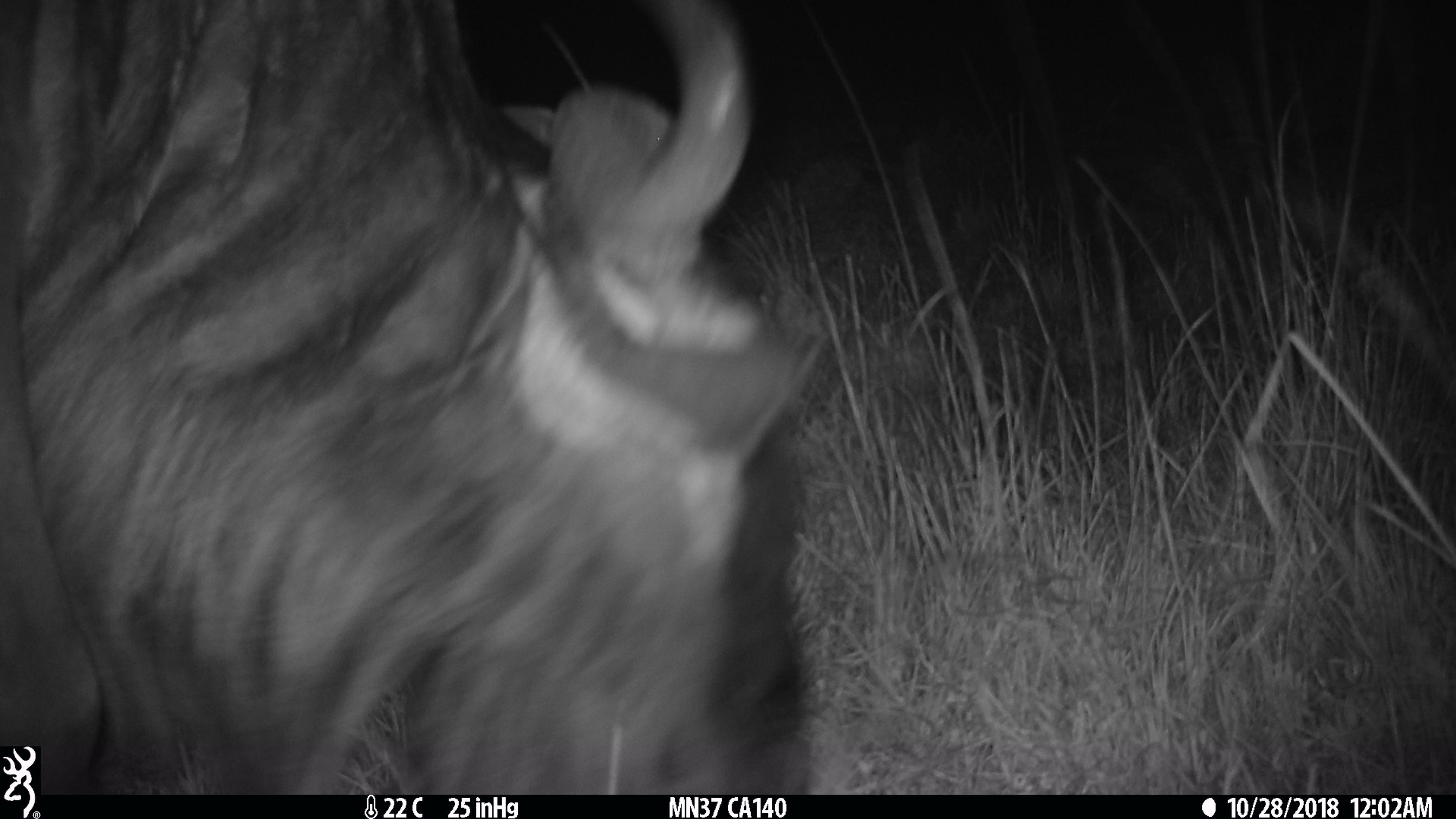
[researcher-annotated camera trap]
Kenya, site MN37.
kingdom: Animalia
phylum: Chordata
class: Mammalia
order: Artiodactyla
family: Bovidae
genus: Connochaetes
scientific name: Connochaetes taurinus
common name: blue wildebeest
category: wildebeest